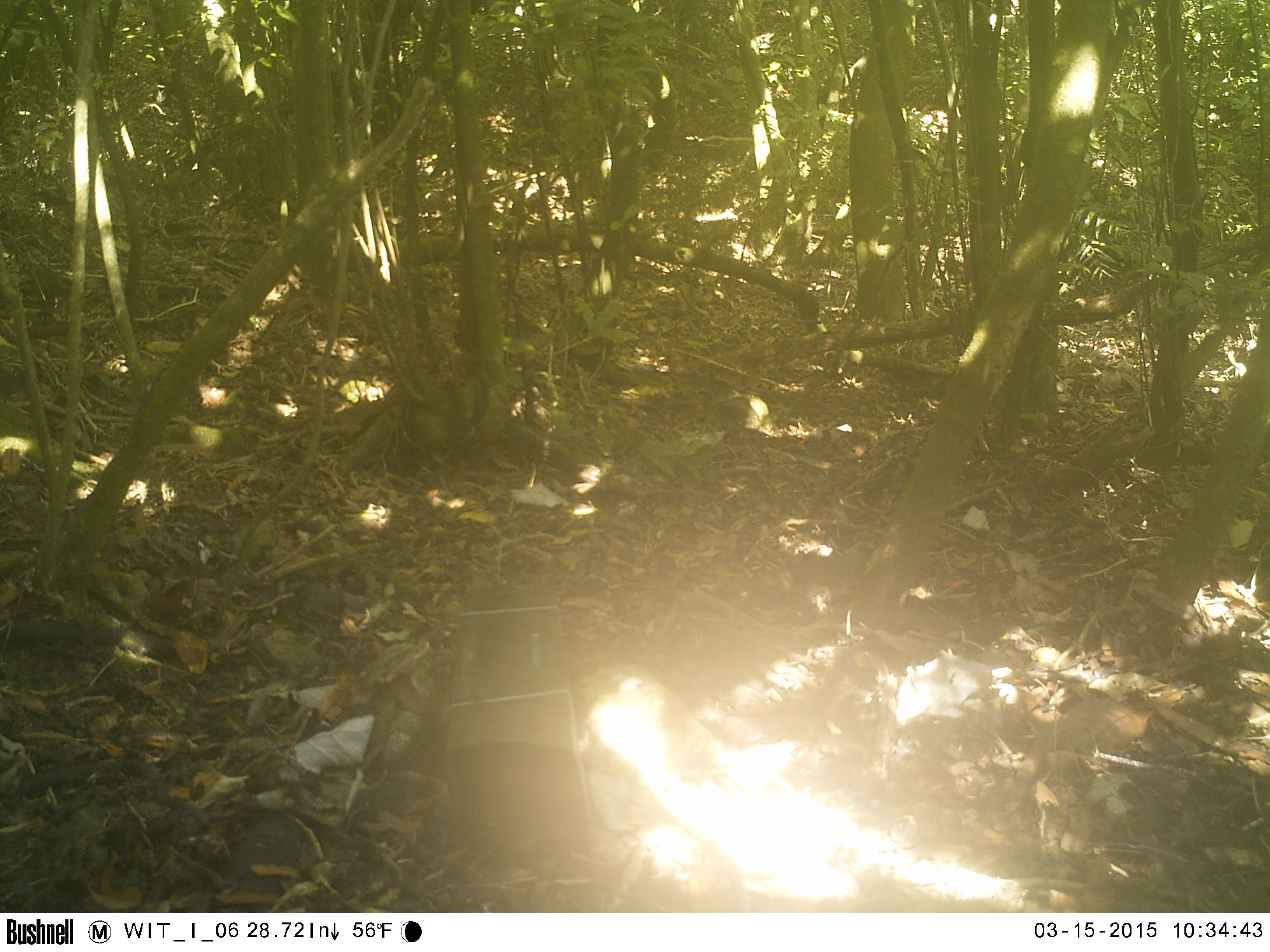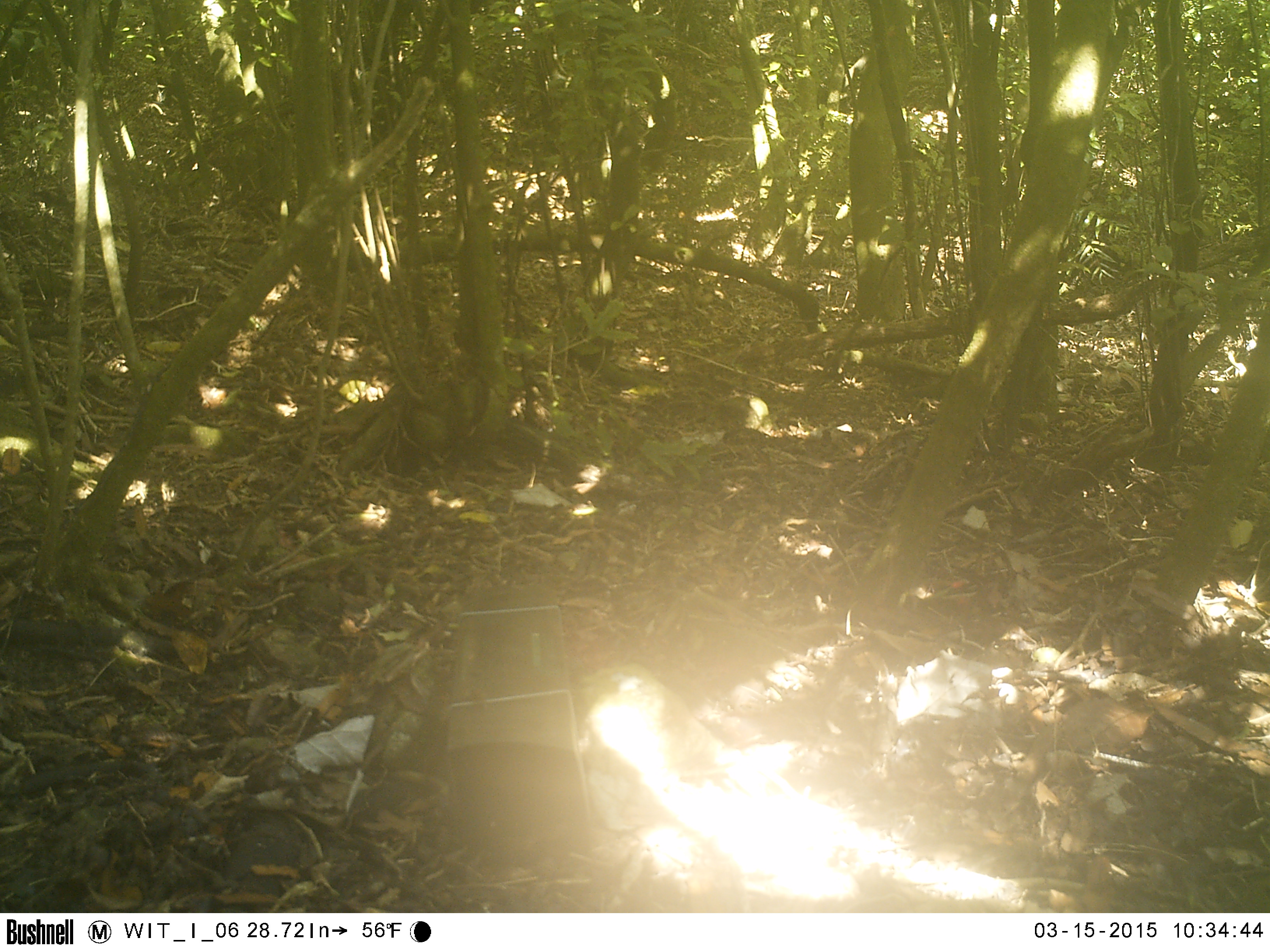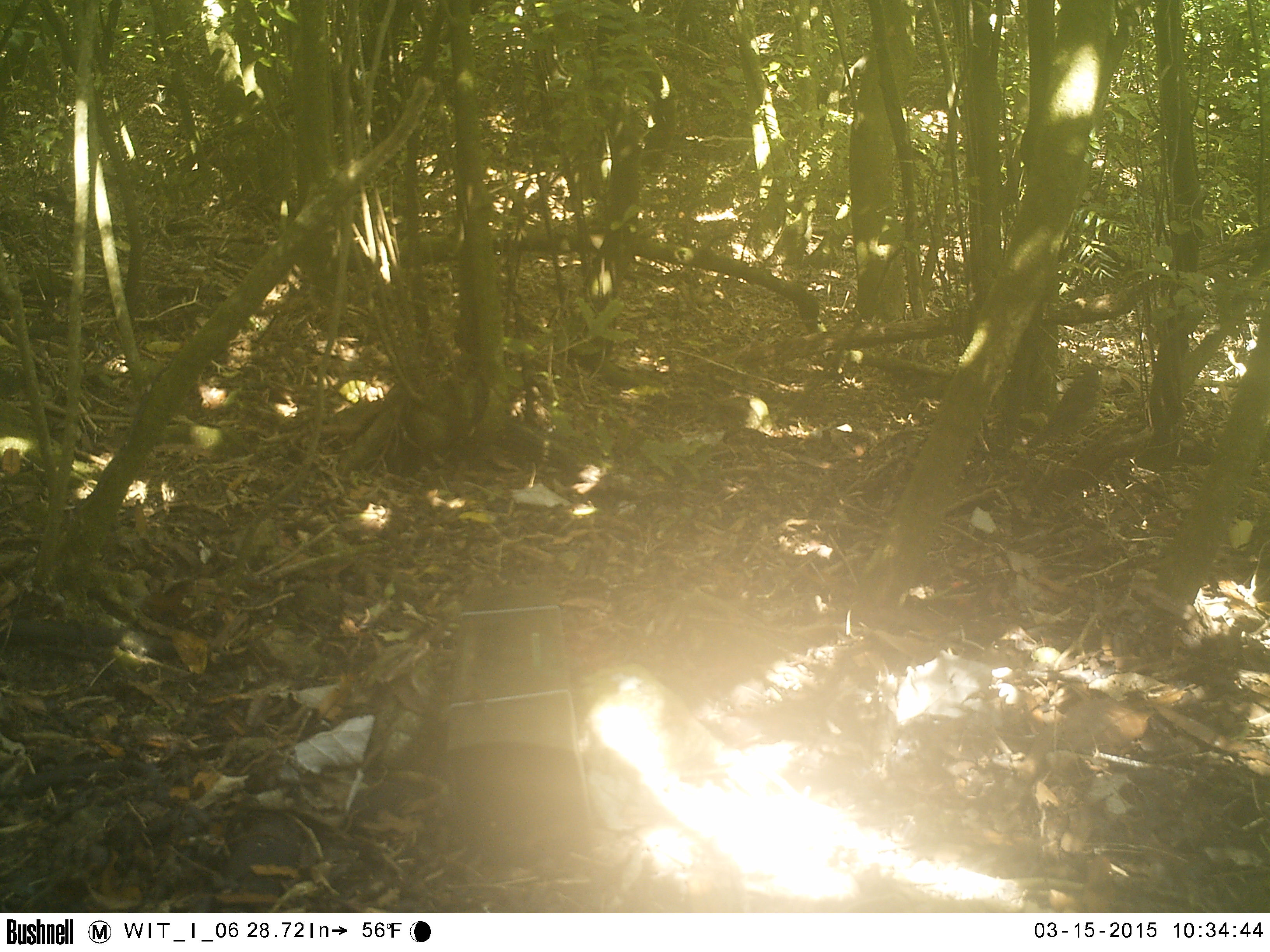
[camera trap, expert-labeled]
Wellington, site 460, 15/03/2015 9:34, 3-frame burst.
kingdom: Animalia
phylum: Chordata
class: Aves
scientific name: Aves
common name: bird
Bird (Aves).